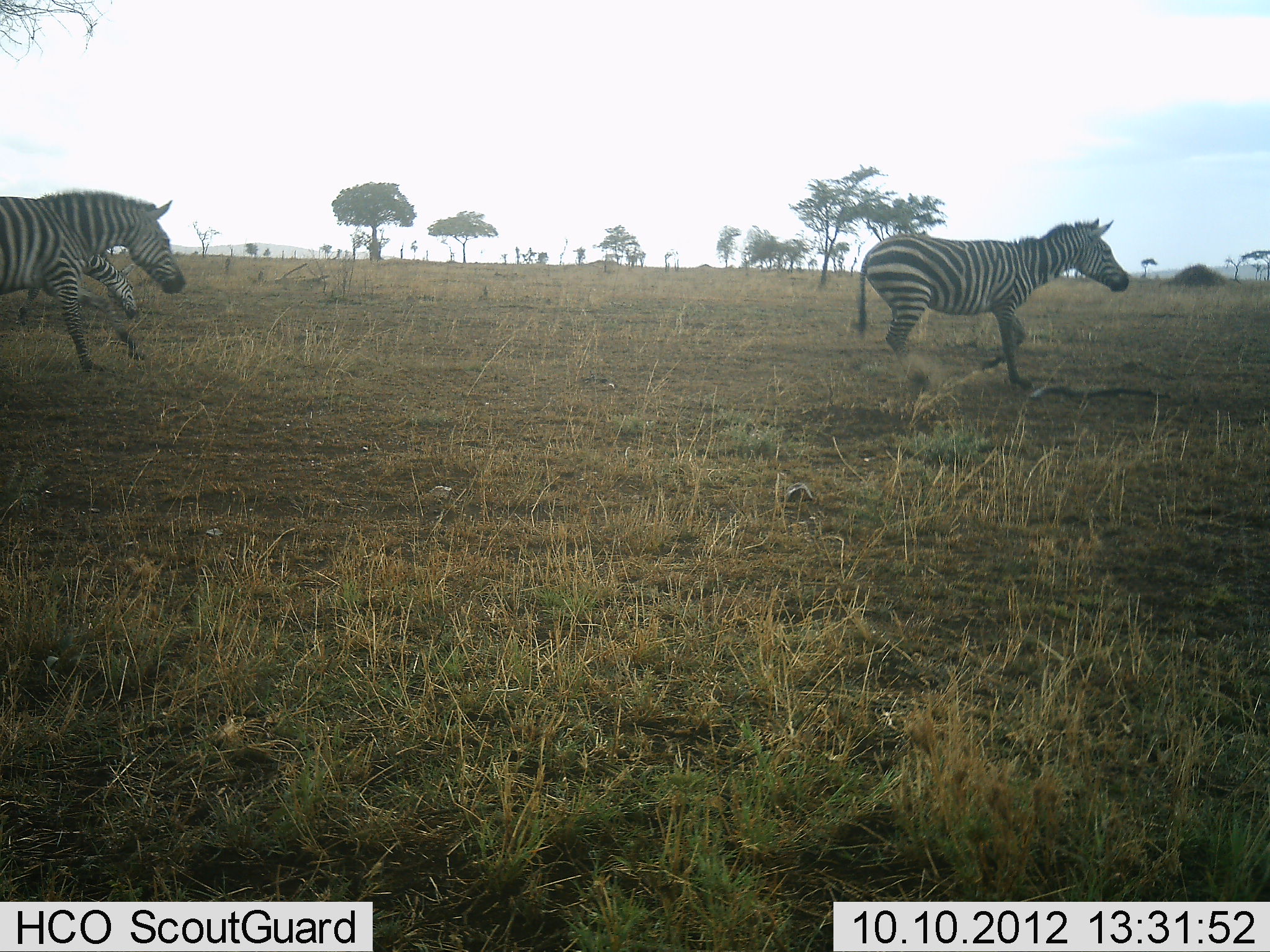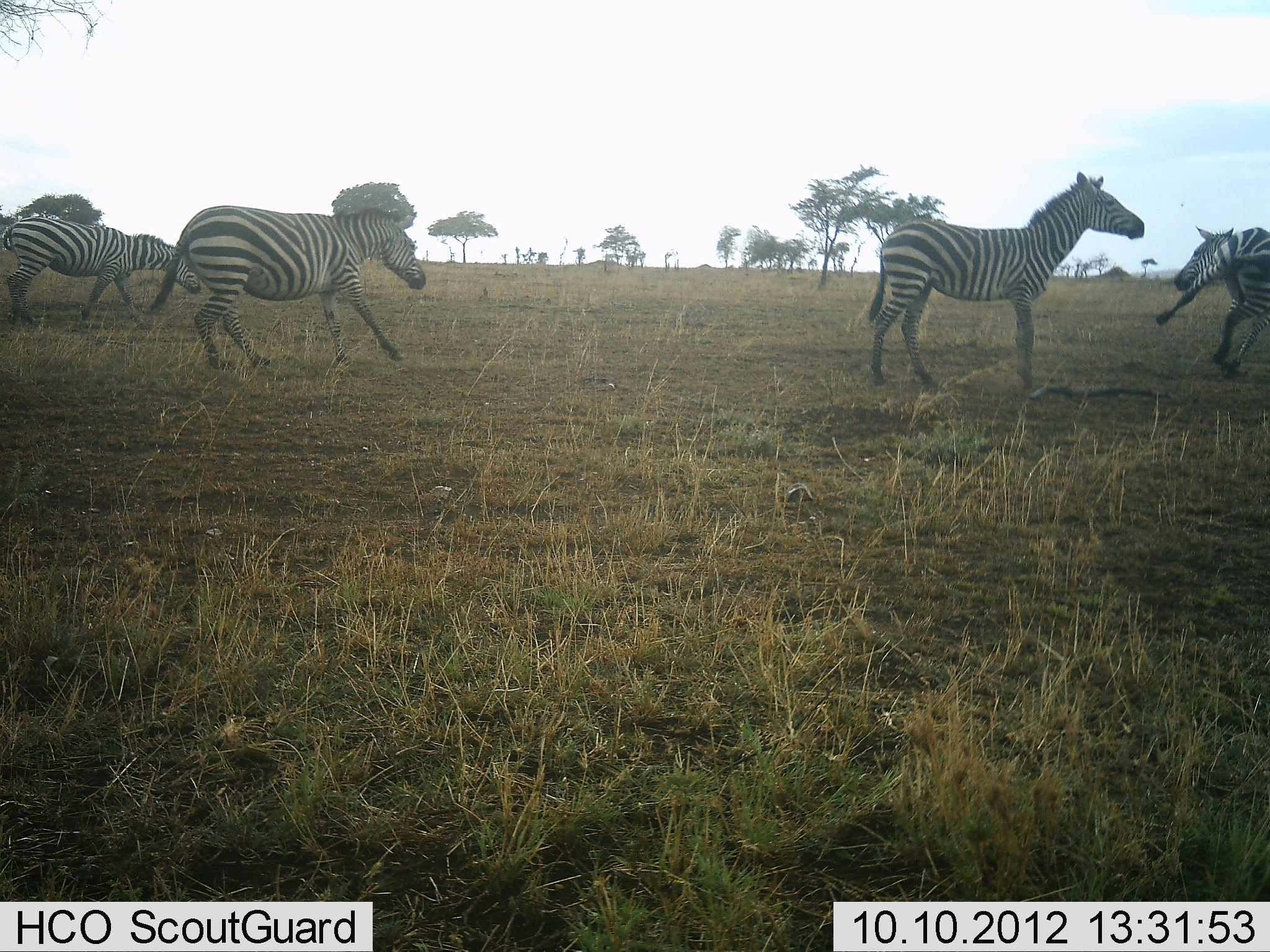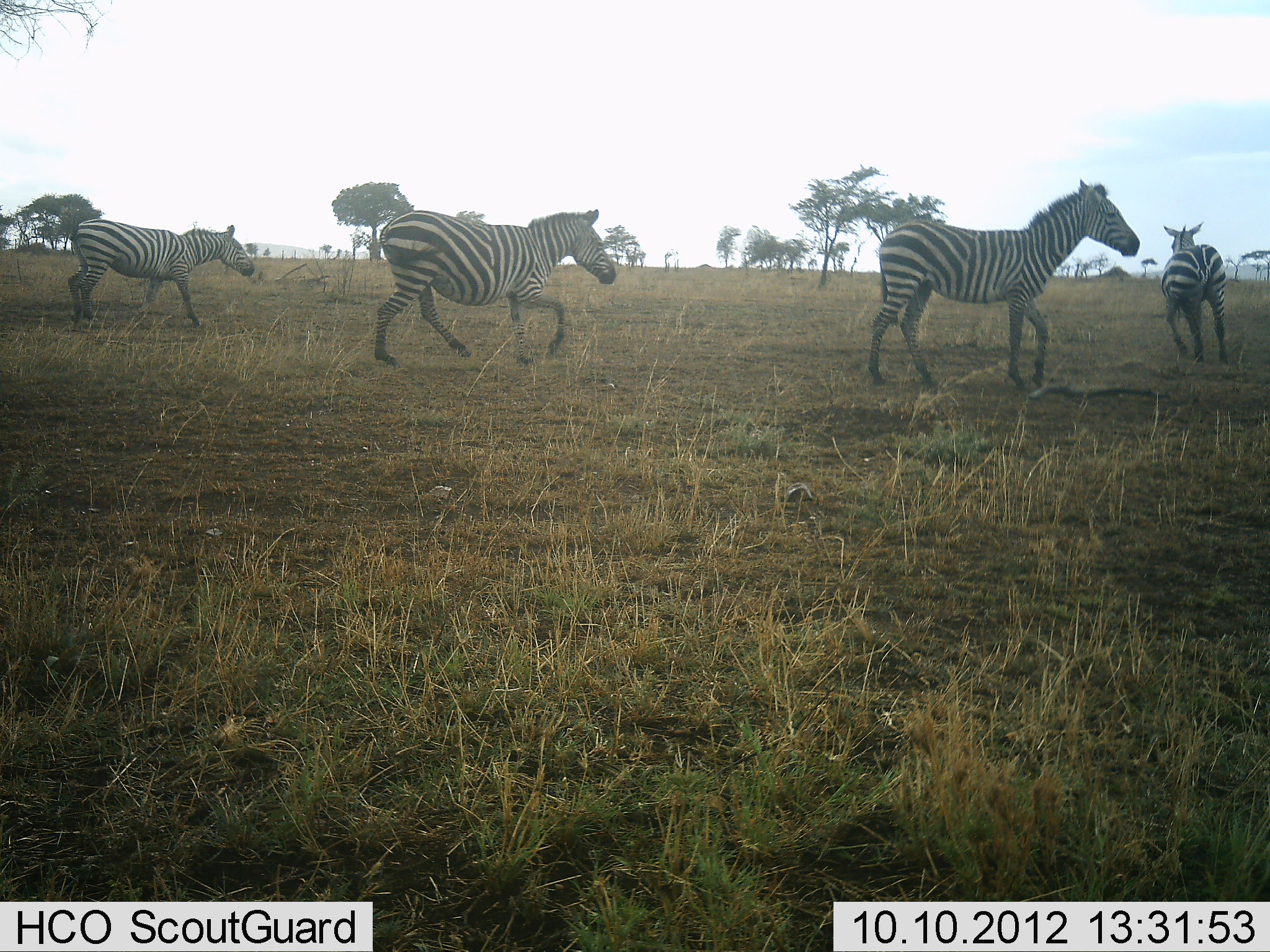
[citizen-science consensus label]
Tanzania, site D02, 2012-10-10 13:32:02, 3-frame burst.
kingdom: Animalia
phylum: Chordata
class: Mammalia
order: Perissodactyla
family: Equidae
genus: Equus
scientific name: Equus quagga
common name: plains zebra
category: zebra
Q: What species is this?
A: Zebra (plains zebra) (Equus quagga).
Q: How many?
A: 4.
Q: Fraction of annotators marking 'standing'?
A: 20%.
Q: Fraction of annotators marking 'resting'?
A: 0%.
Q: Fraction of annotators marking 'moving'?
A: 100%.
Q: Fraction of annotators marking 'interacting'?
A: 0%.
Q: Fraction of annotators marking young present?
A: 0%.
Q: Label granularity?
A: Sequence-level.